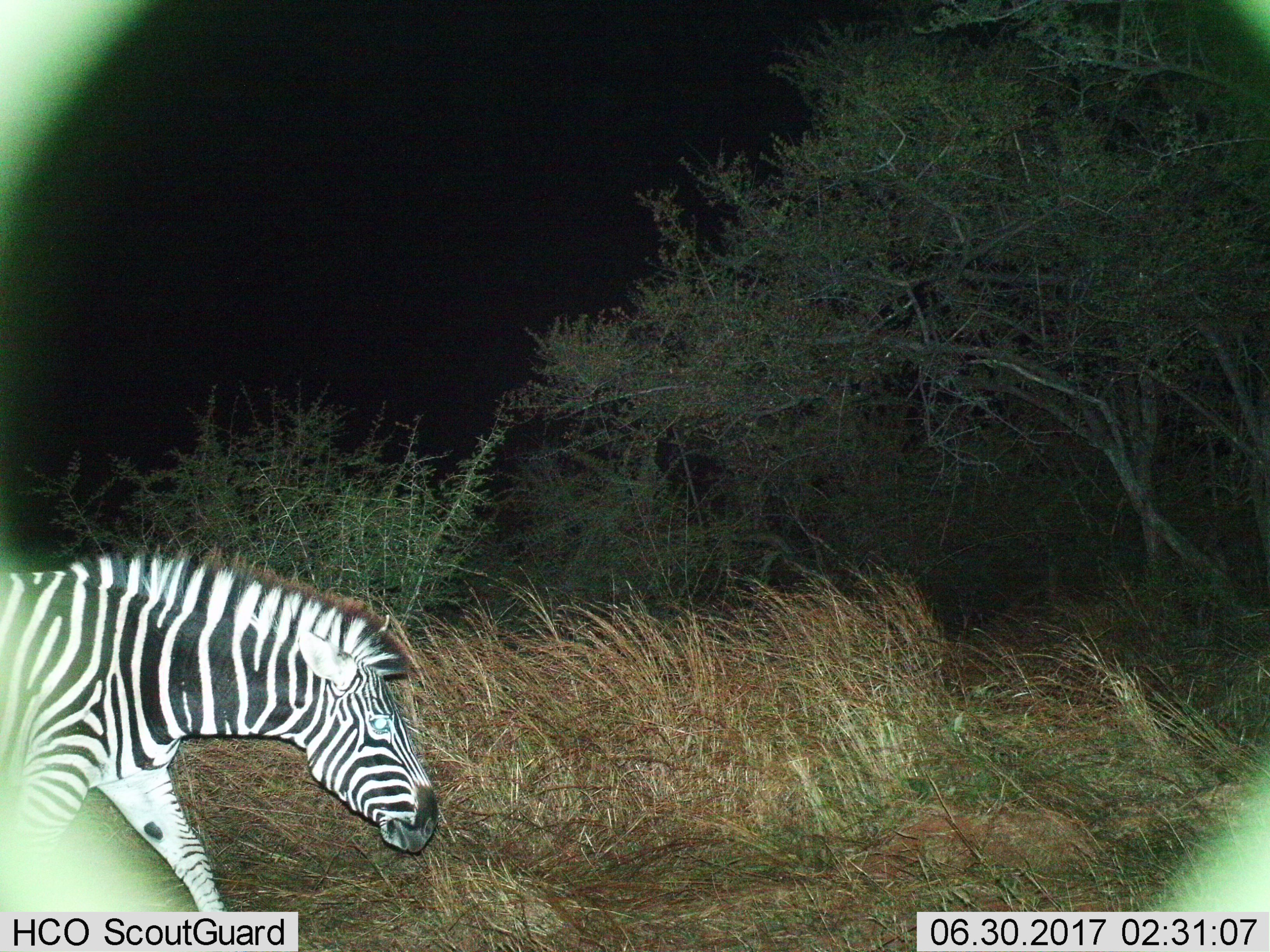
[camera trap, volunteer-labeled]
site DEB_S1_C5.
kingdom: Animalia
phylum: Chordata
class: Mammalia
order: Perissodactyla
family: Equidae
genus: Equus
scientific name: Equus quagga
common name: plains zebra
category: zebraplains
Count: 1.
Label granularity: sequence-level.